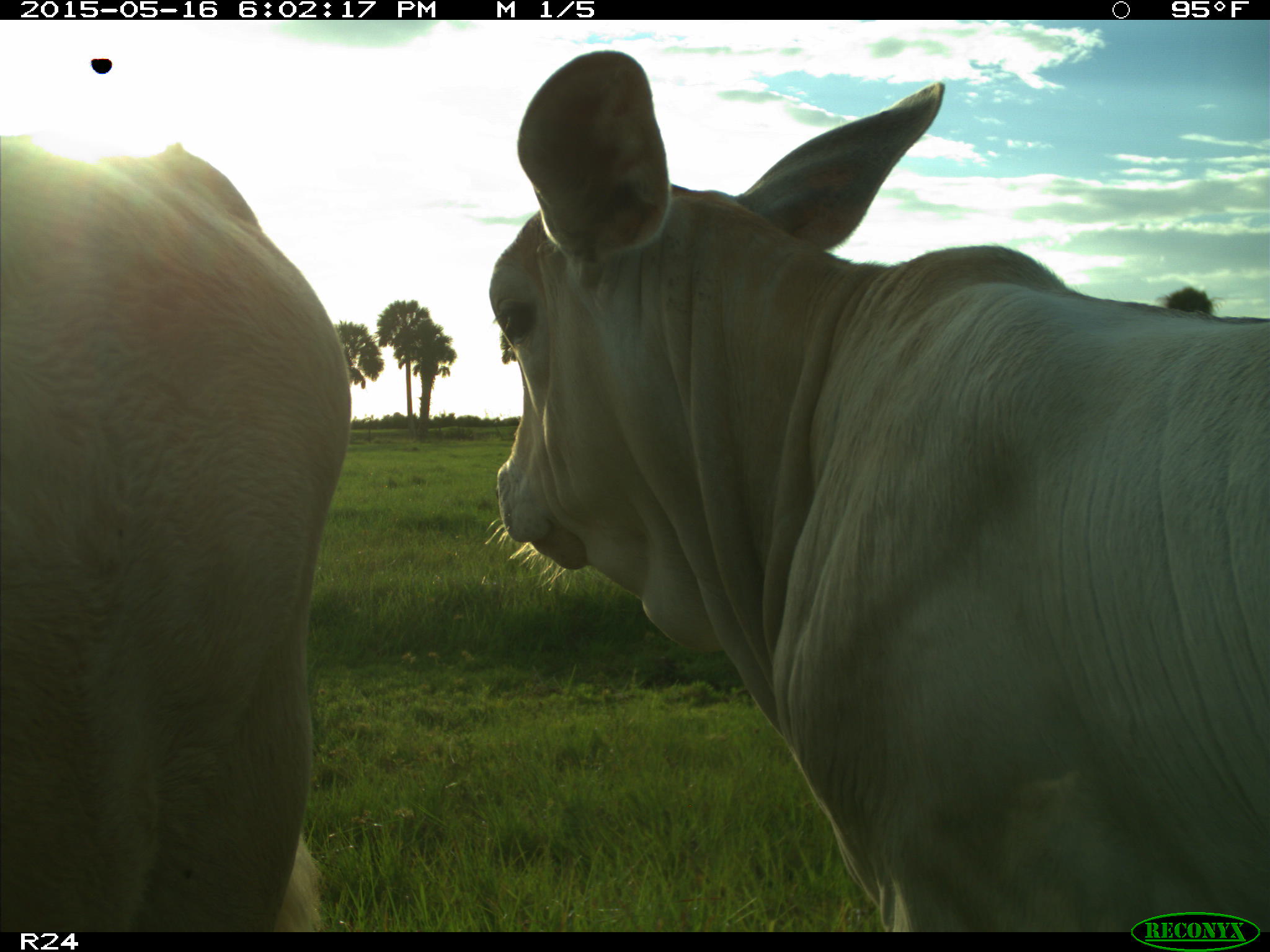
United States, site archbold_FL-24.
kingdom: Animalia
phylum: Chordata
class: Mammalia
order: Artiodactyla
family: Bovidae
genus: Bos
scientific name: Bos taurus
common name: domestic cow